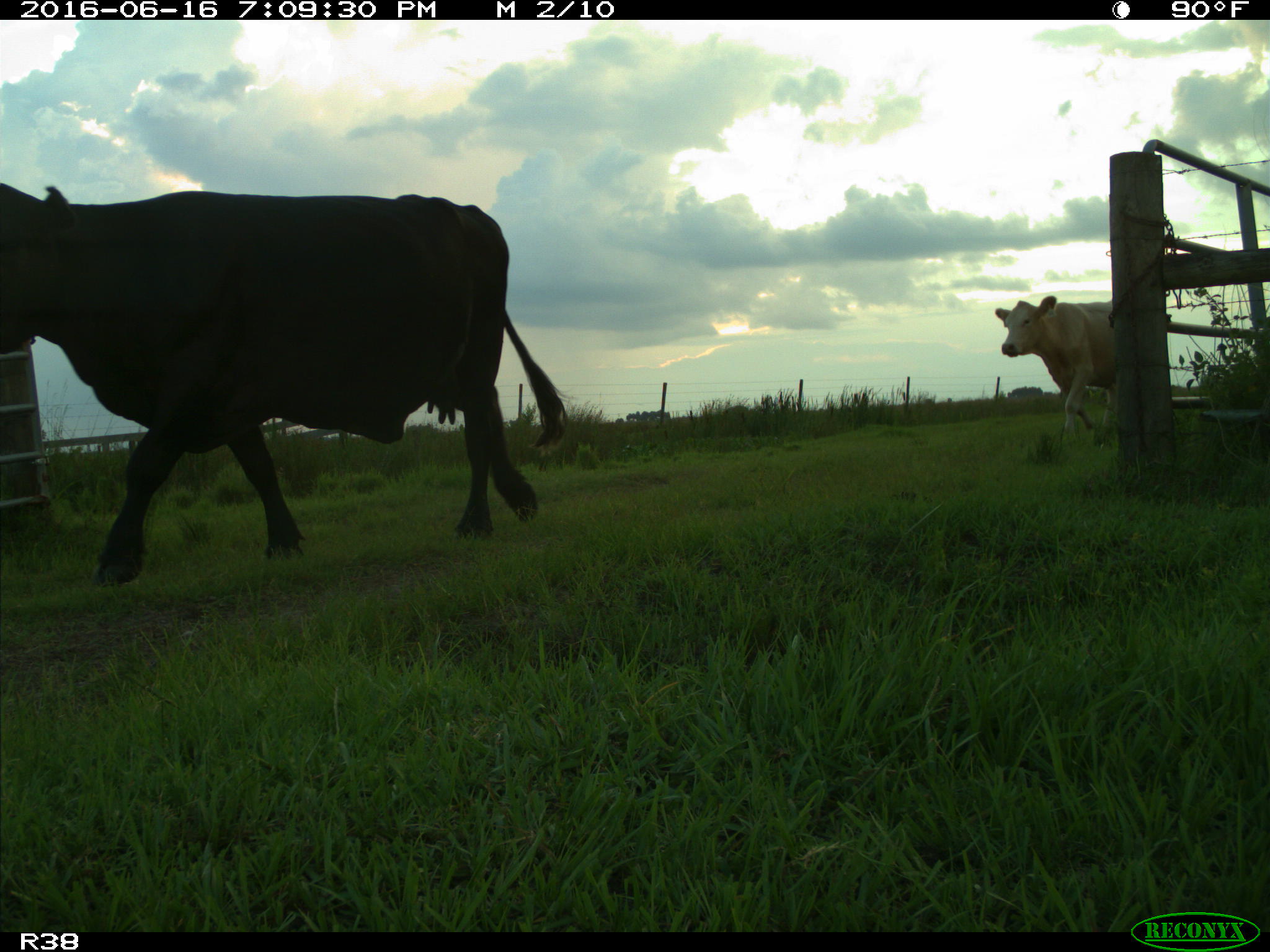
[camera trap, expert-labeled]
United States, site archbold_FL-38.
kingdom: Animalia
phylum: Chordata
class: Mammalia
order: Artiodactyla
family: Bovidae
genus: Bos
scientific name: Bos taurus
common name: domestic cow